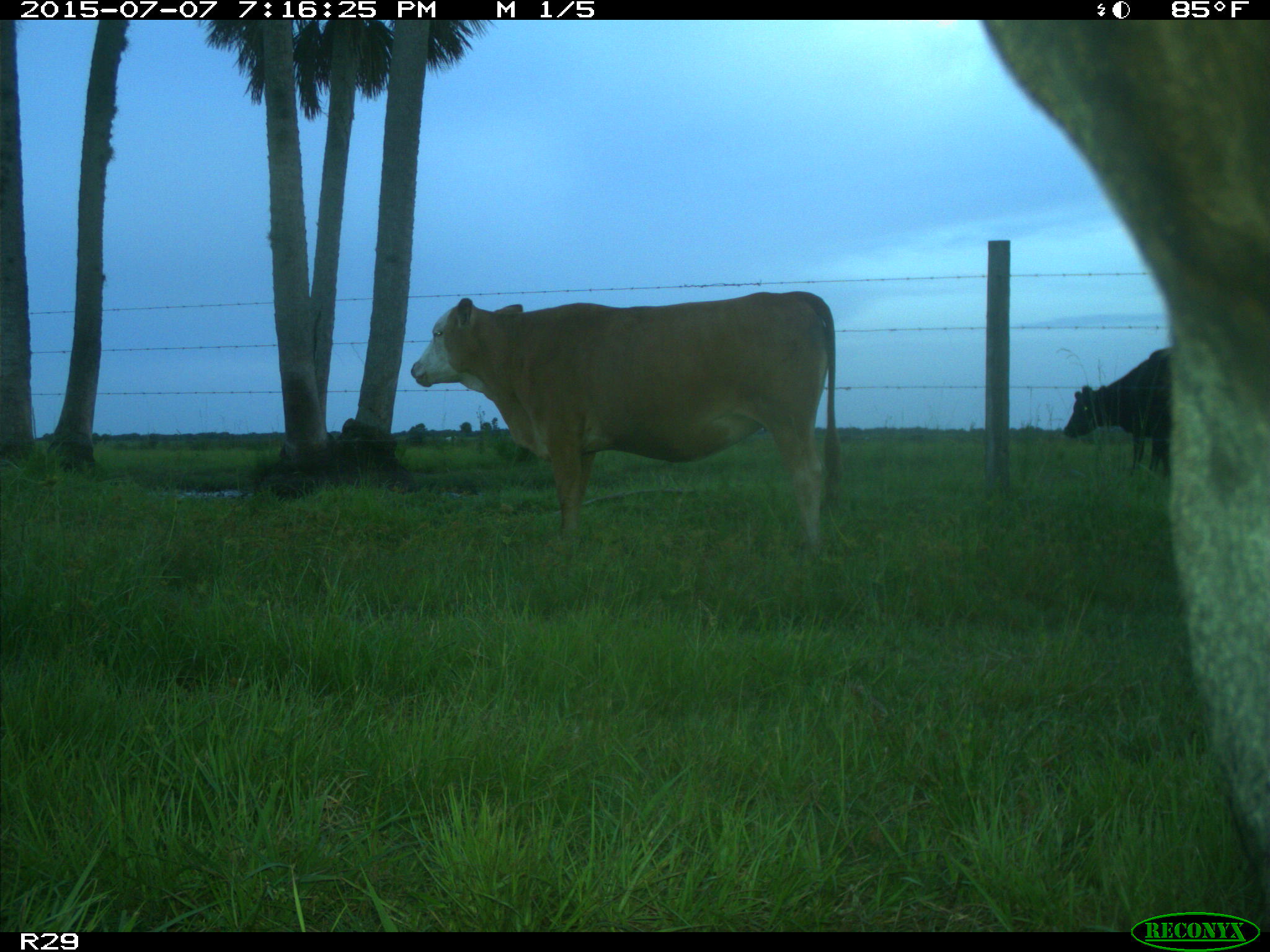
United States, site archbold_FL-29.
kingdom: Animalia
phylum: Chordata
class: Mammalia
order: Artiodactyla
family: Bovidae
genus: Bos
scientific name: Bos taurus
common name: domestic cow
Bos taurus (domestic cow).